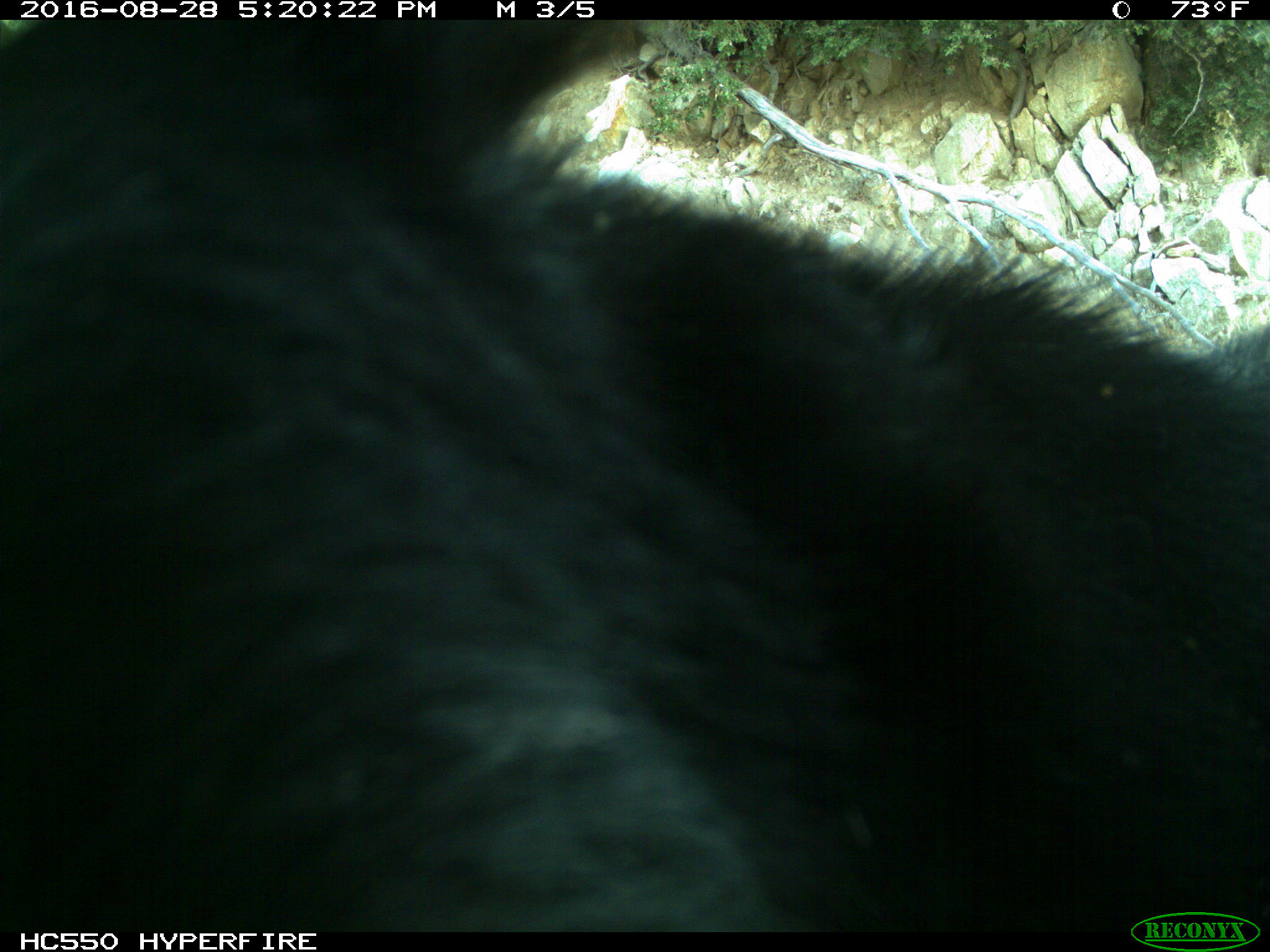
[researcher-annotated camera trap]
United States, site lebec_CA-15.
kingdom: Animalia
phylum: Chordata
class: Mammalia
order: Carnivora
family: Ursidae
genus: Ursus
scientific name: Ursus americanus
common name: american black bear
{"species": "Ursus americanus (american black bear)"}